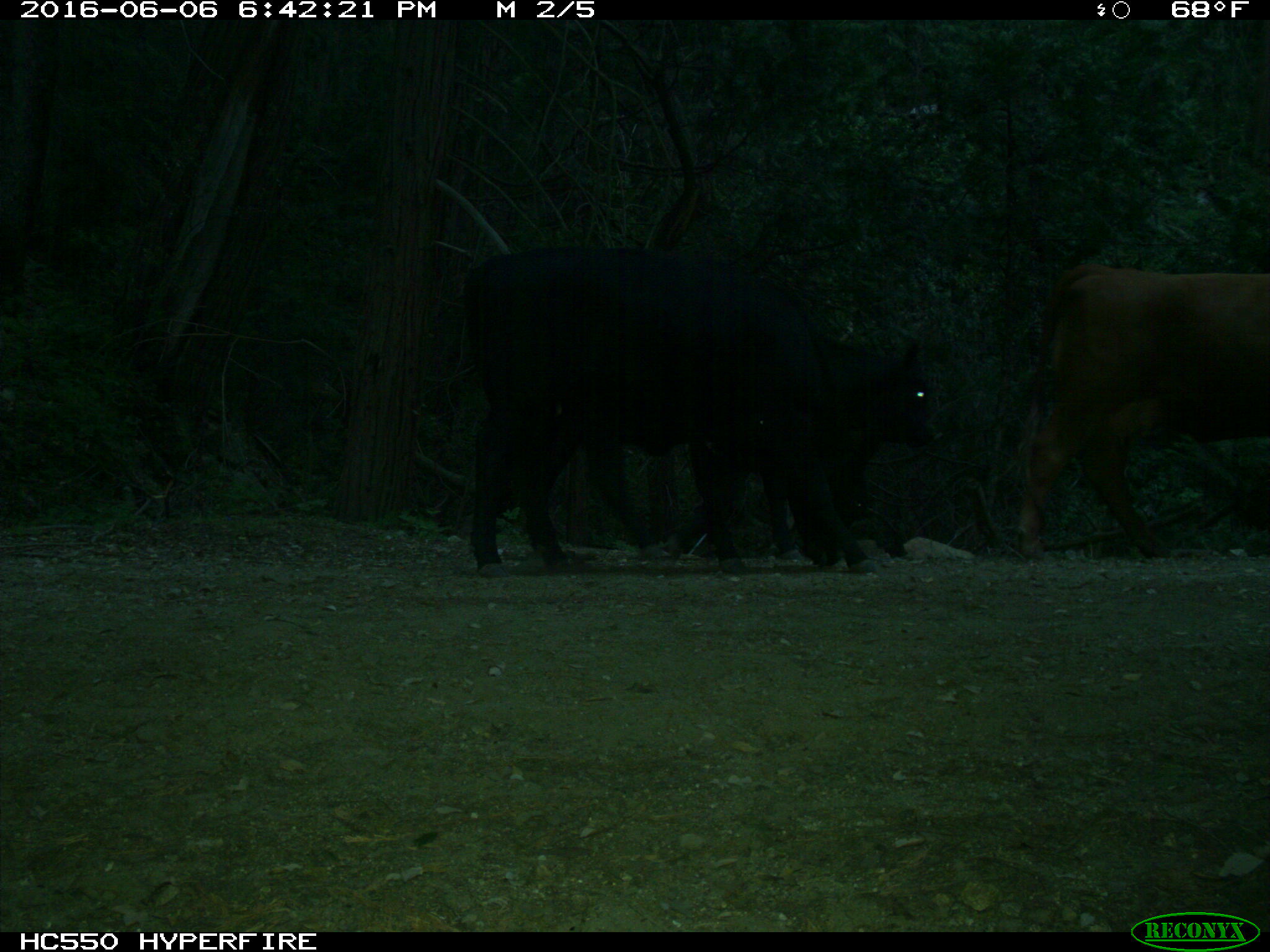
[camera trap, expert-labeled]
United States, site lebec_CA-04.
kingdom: Animalia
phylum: Chordata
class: Mammalia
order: Artiodactyla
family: Bovidae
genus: Bos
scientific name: Bos taurus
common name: domestic cow